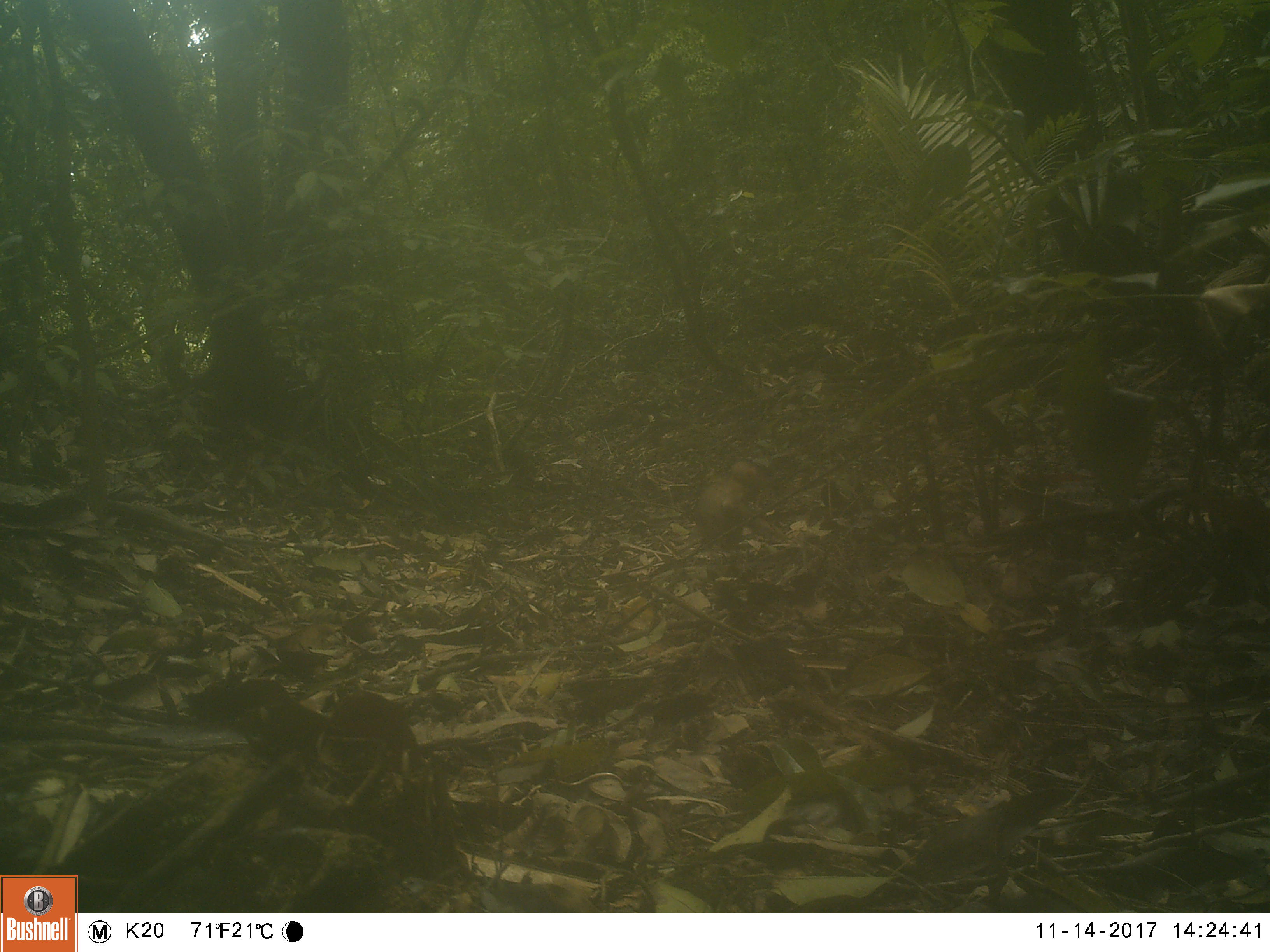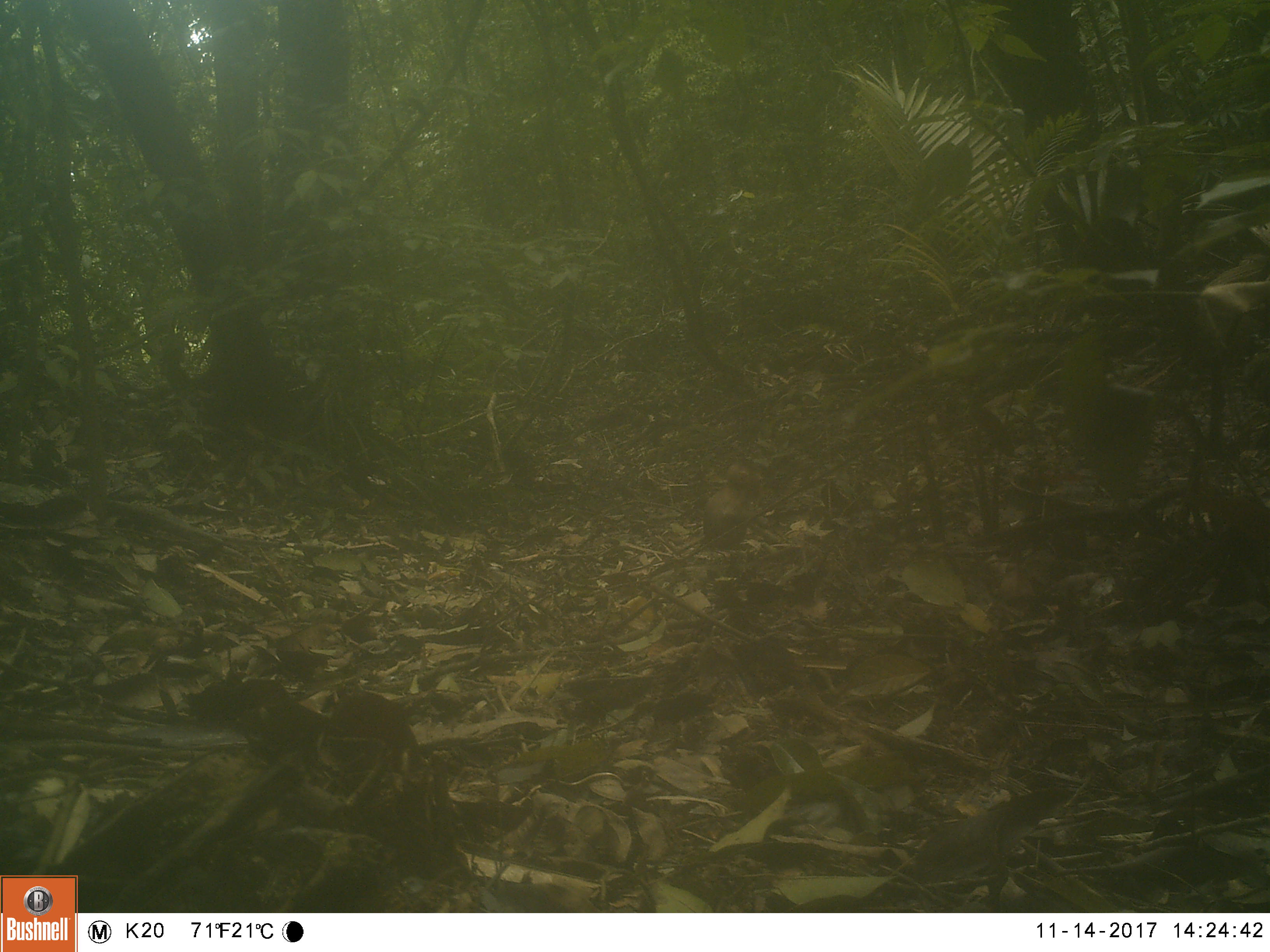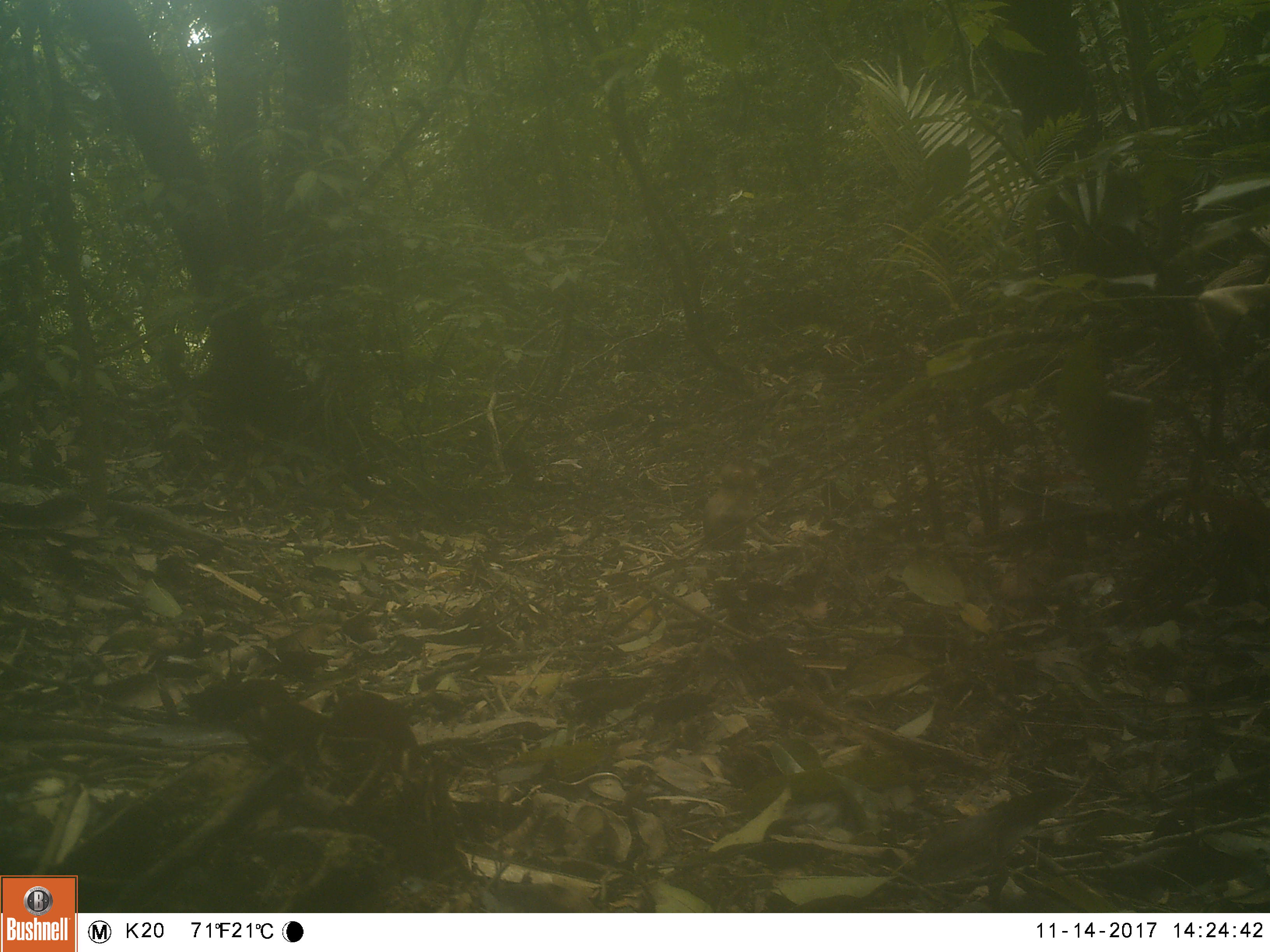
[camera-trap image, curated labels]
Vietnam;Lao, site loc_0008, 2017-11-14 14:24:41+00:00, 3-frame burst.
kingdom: Animalia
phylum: Chordata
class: Mammalia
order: Primates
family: Cercopithecidae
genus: Macaca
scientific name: Macaca nemestrina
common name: pig-tailed macaque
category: pig tailed macaque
Pig tailed macaque (pig-tailed macaque) (Macaca nemestrina). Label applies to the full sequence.